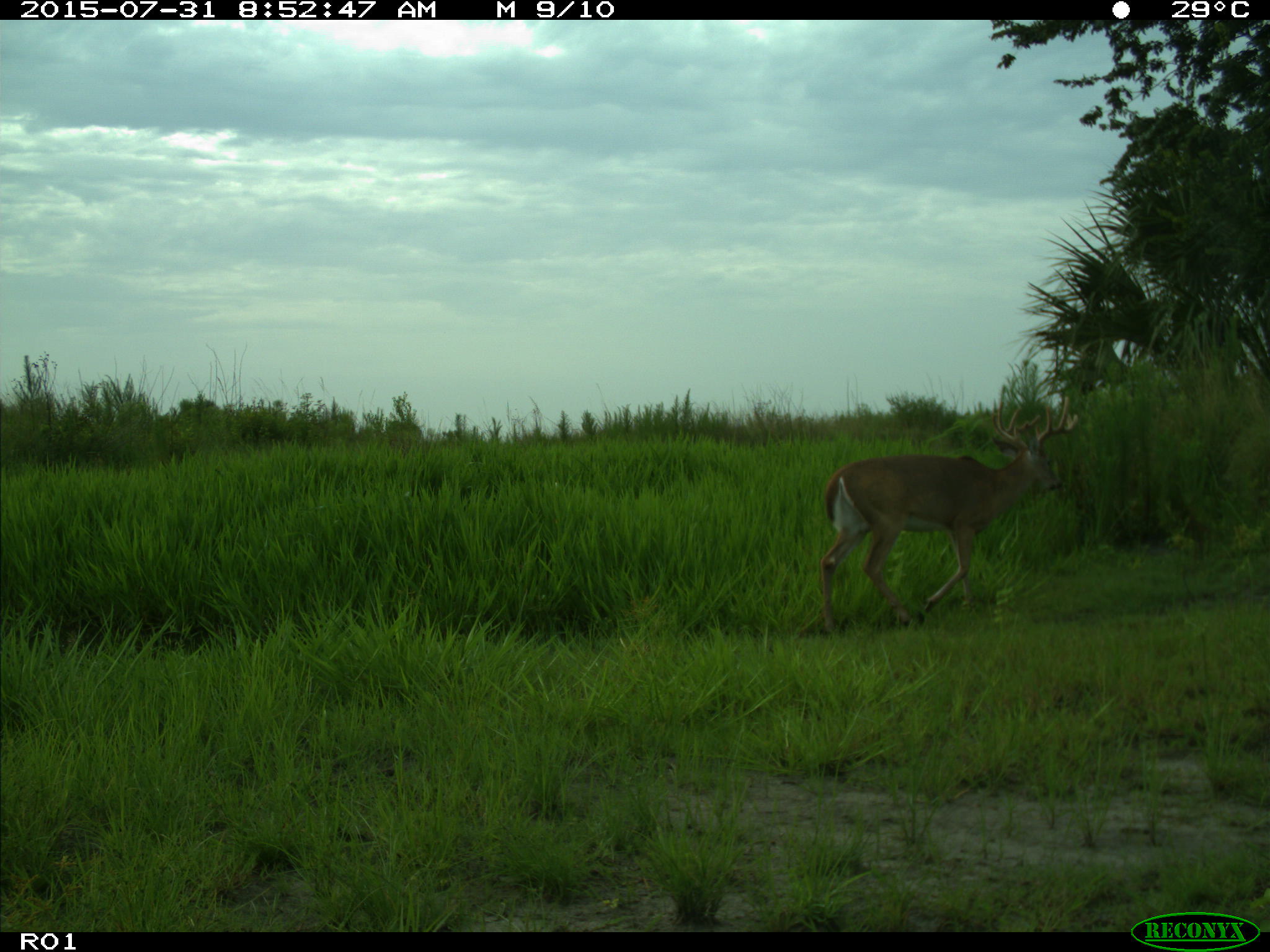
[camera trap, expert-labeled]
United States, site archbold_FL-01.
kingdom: Animalia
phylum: Chordata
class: Mammalia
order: Artiodactyla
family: Cervidae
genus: Odocoileus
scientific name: Odocoileus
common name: deer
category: unidentified deer